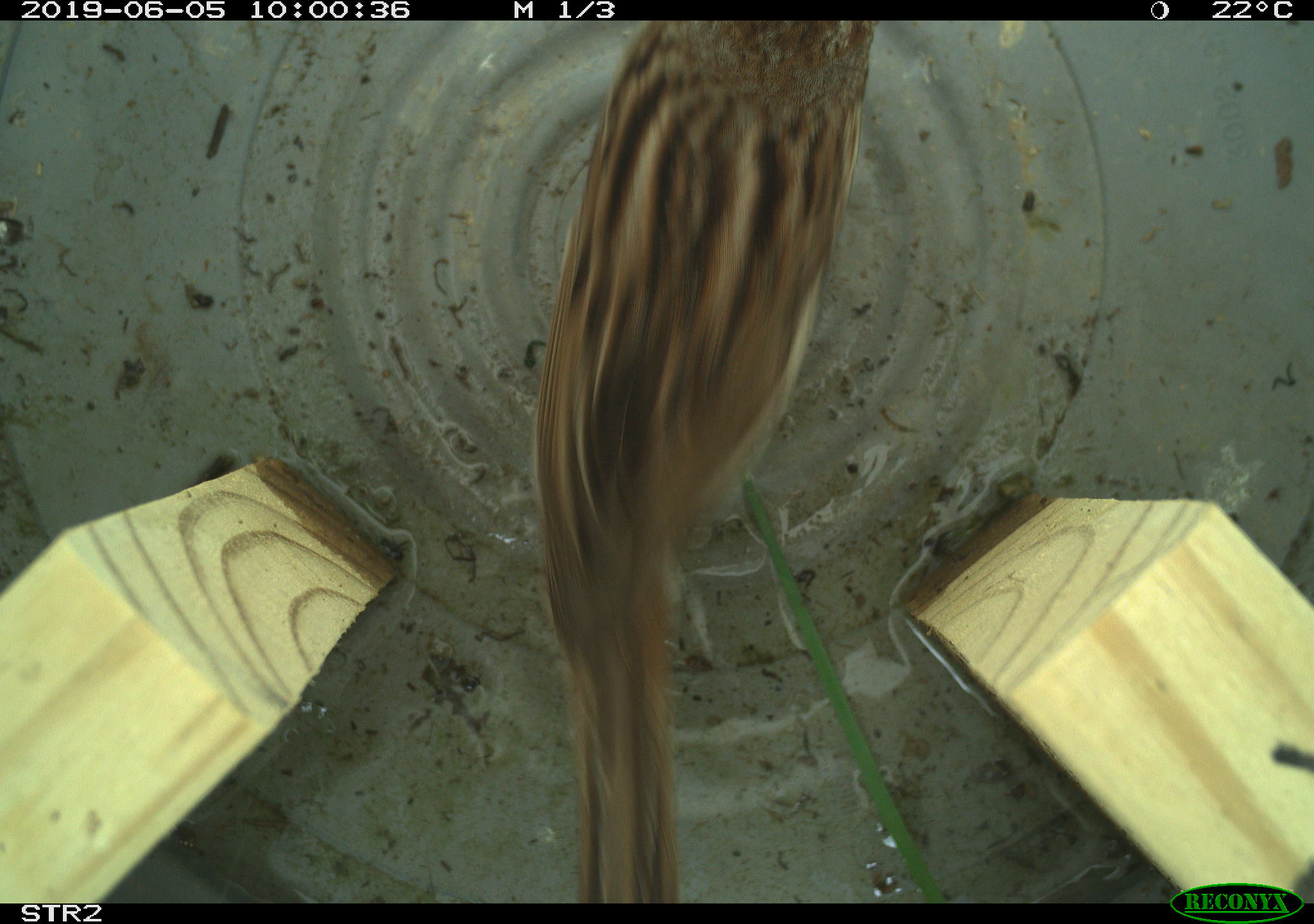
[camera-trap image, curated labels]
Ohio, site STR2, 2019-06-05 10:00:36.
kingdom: Animalia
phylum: Chordata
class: Aves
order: Passeriformes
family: Passerellidae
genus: Melospiza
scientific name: Melospiza melodia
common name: song sparrow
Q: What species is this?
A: Song sparrow (Melospiza melodia).